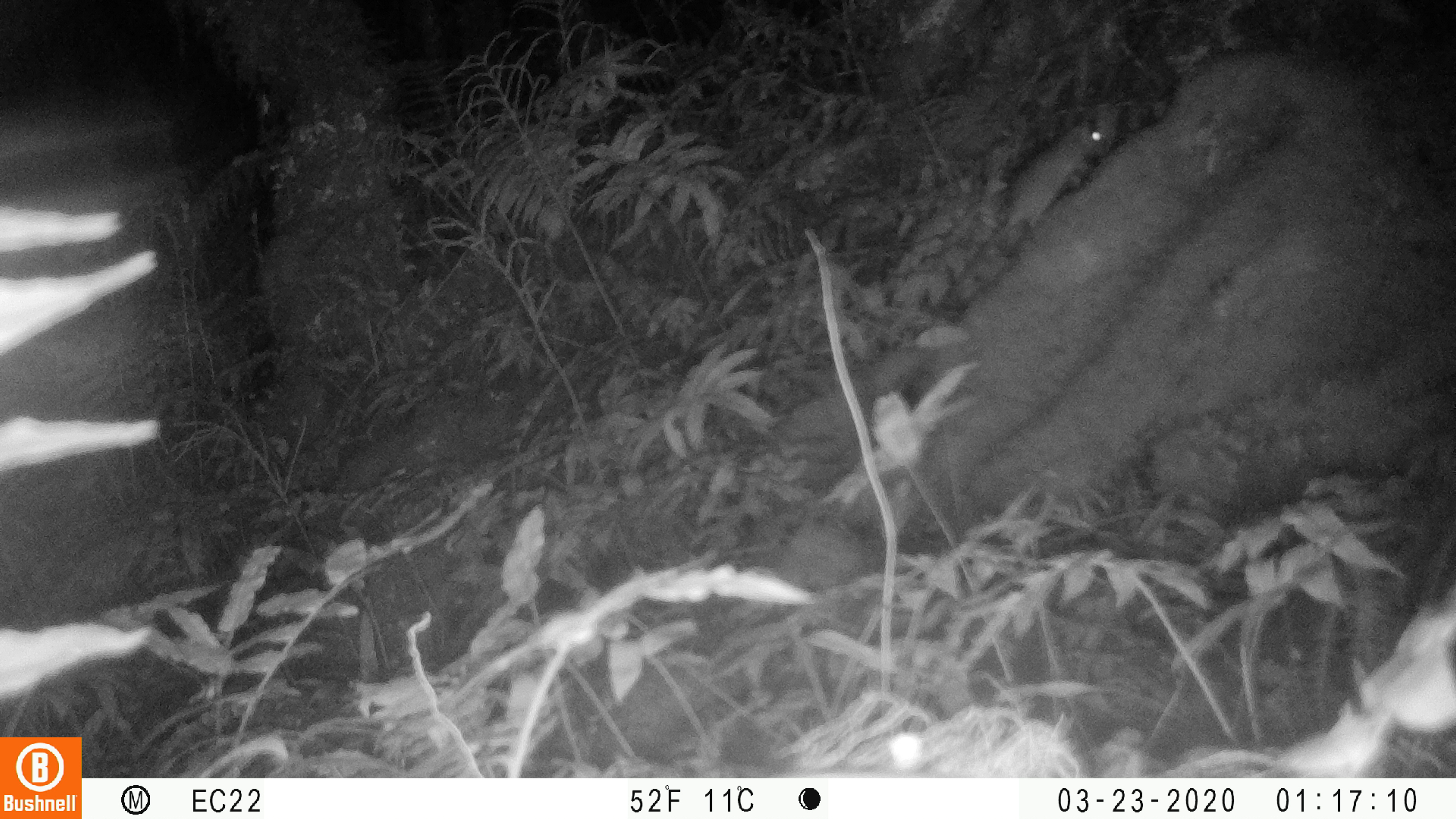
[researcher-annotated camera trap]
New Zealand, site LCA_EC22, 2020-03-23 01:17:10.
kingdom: Animalia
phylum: Chordata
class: Mammalia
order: Rodentia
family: Muridae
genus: Rattus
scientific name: Rattus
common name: rat